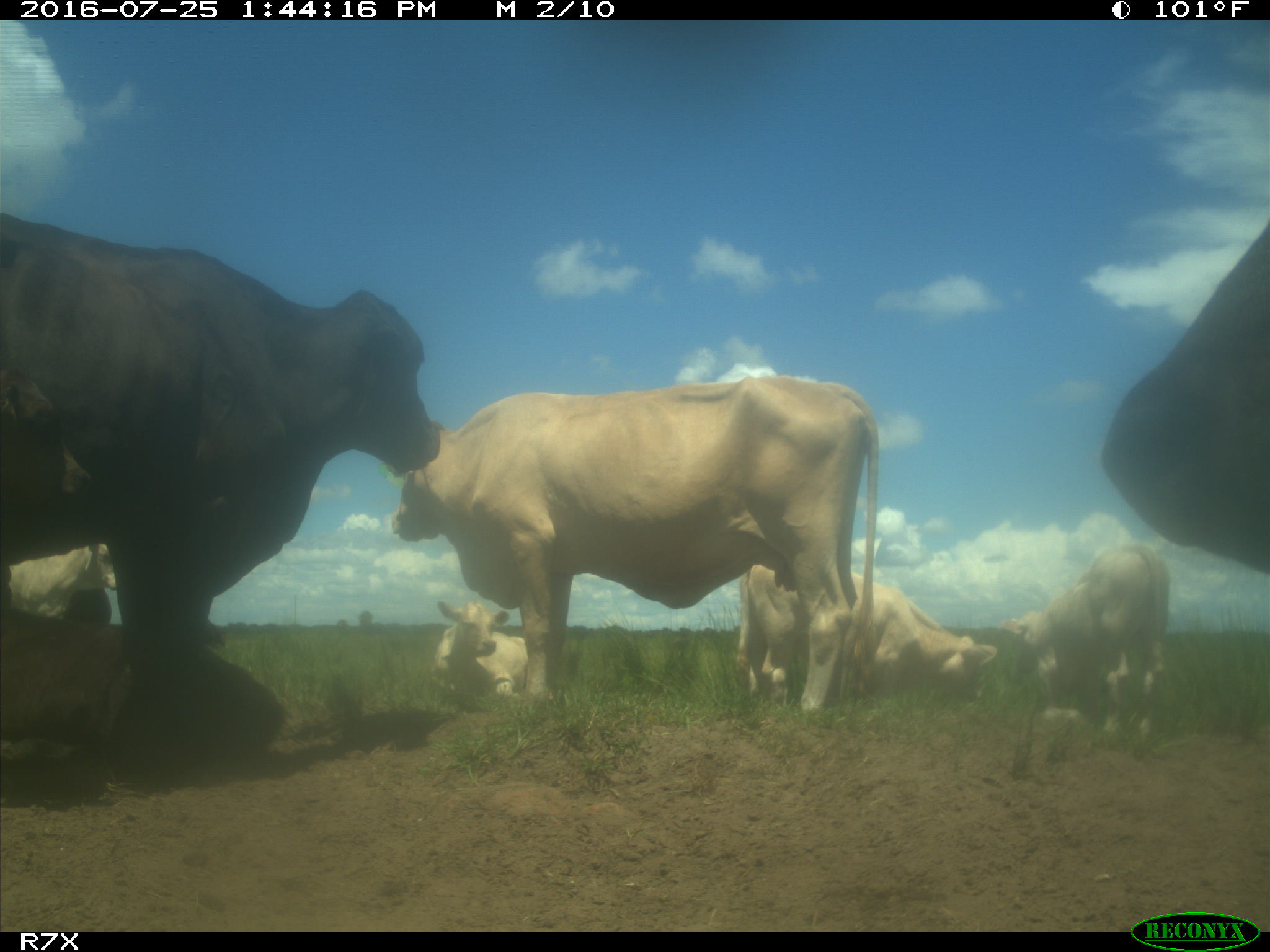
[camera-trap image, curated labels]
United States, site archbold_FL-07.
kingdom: Animalia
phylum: Chordata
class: Mammalia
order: Artiodactyla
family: Bovidae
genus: Bos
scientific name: Bos taurus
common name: domestic cow